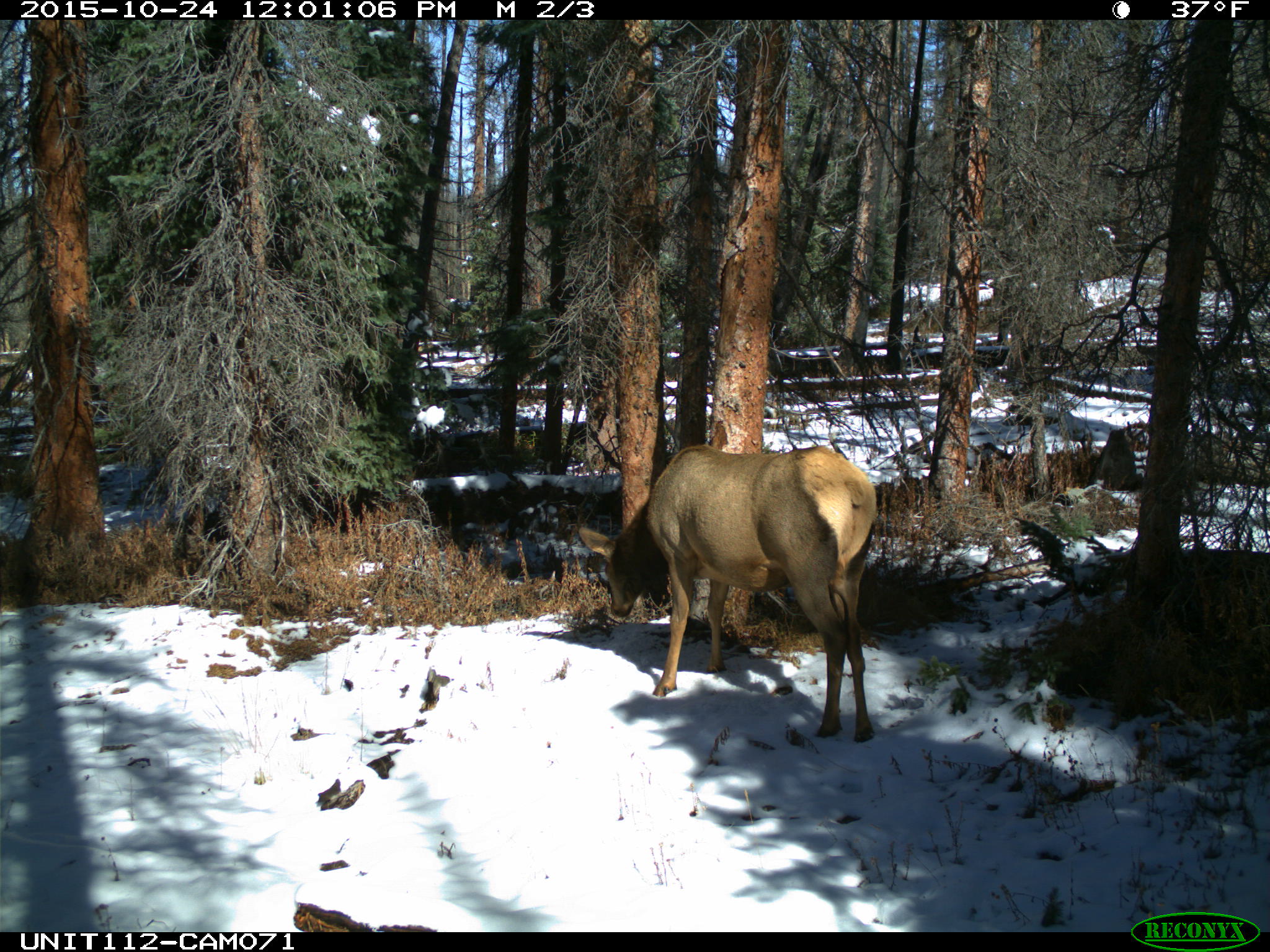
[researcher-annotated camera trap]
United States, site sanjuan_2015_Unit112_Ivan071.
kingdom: Animalia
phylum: Chordata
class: Mammalia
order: Artiodactyla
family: Cervidae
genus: Cervus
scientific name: Cervus elaphus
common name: red deer